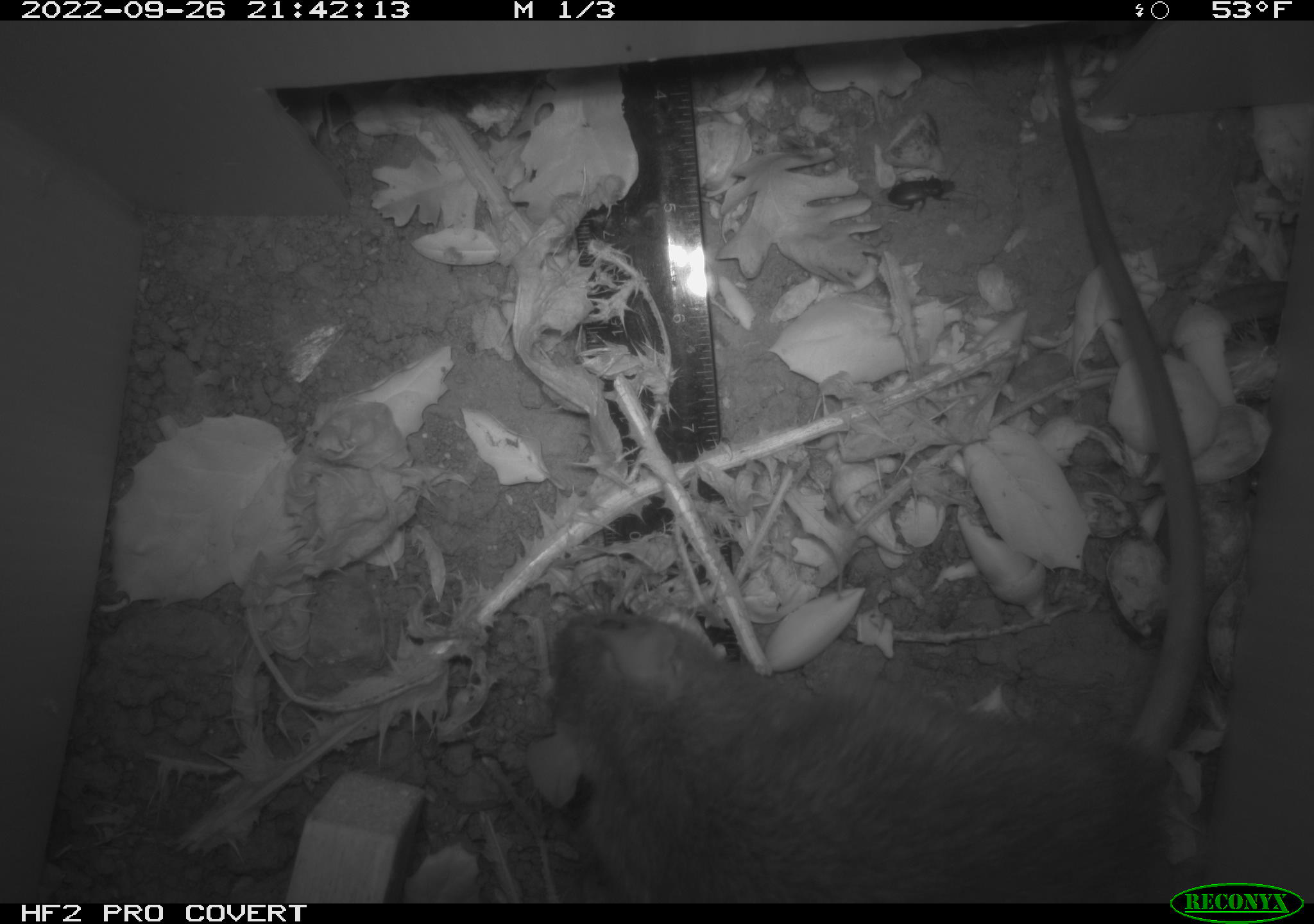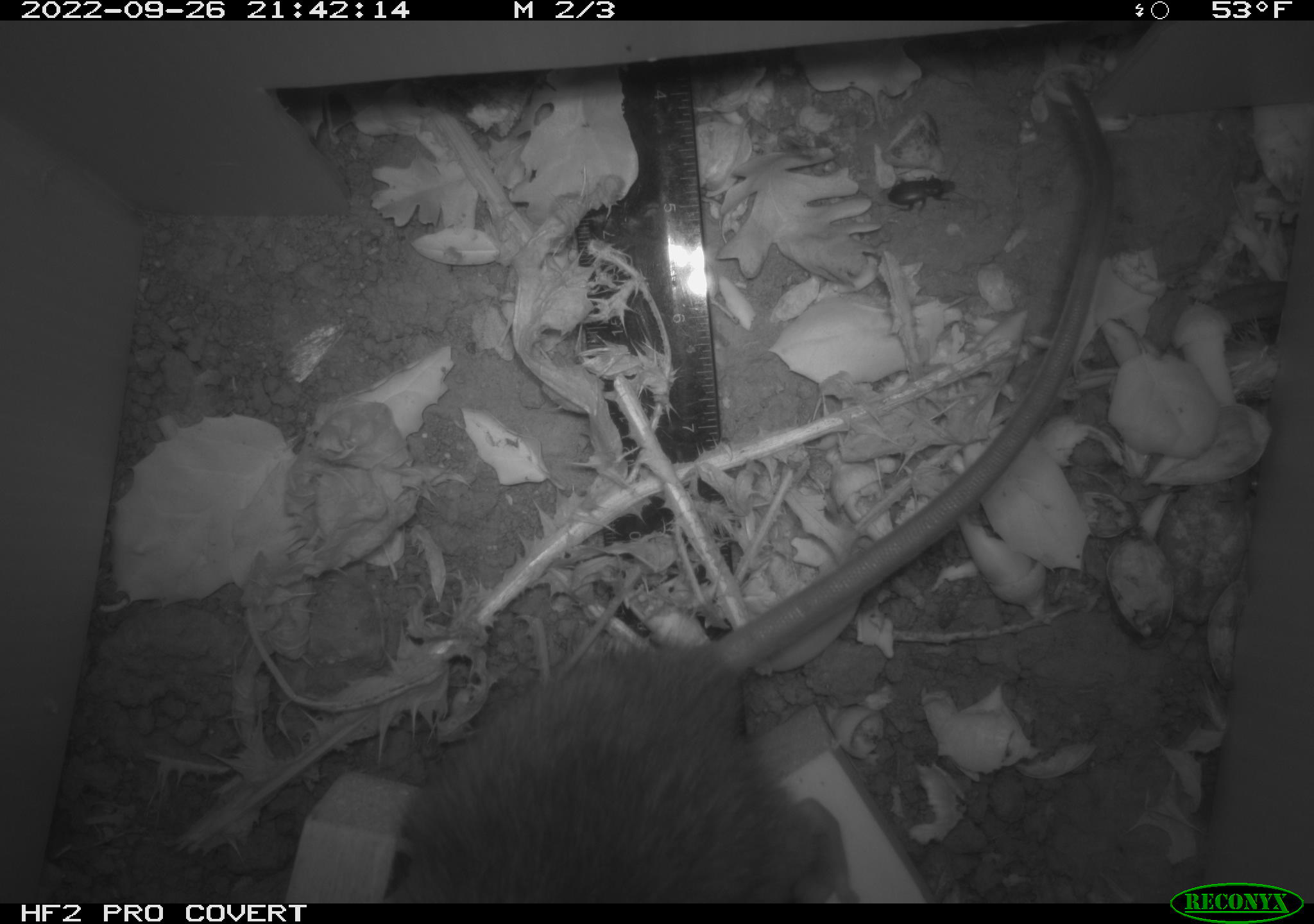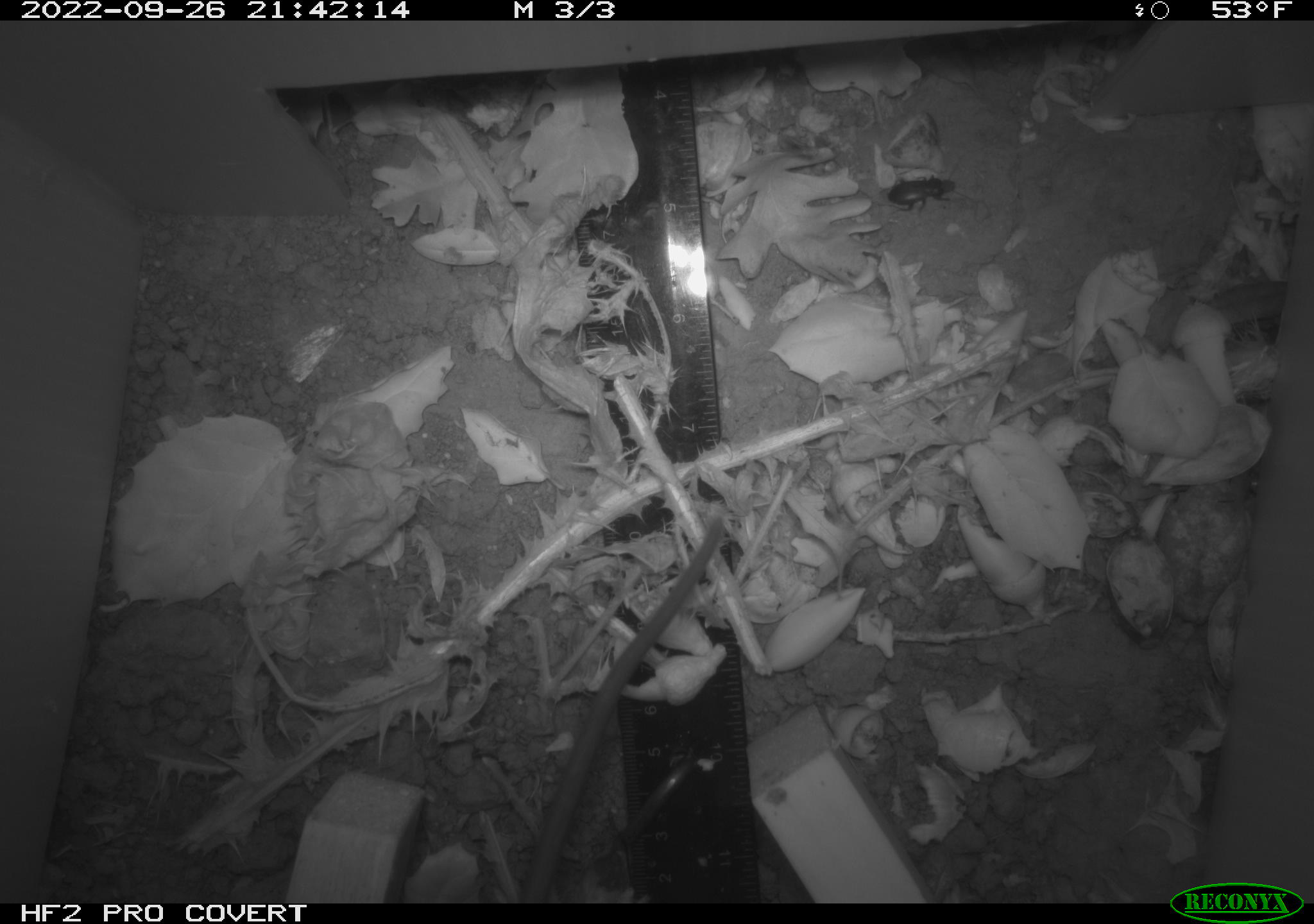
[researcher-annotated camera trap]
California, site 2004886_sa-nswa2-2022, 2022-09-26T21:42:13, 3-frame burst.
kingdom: Animalia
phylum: Chordata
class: Mammalia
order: Rodentia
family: Muridae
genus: Rattus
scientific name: Rattus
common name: rat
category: rattus species